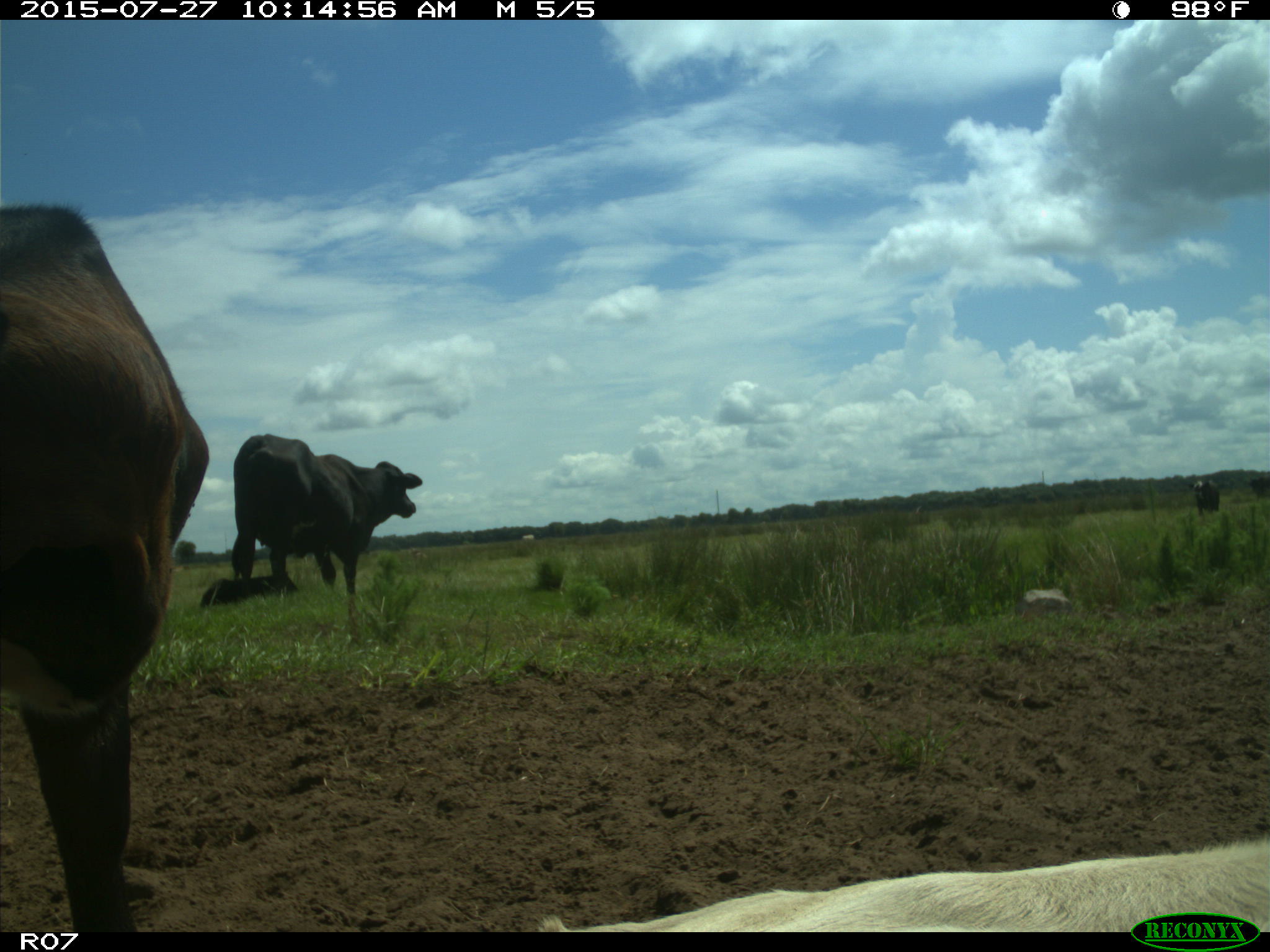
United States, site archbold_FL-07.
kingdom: Animalia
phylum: Chordata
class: Mammalia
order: Artiodactyla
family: Bovidae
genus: Bos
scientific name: Bos taurus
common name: domestic cow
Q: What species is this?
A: Bos taurus (domestic cow).